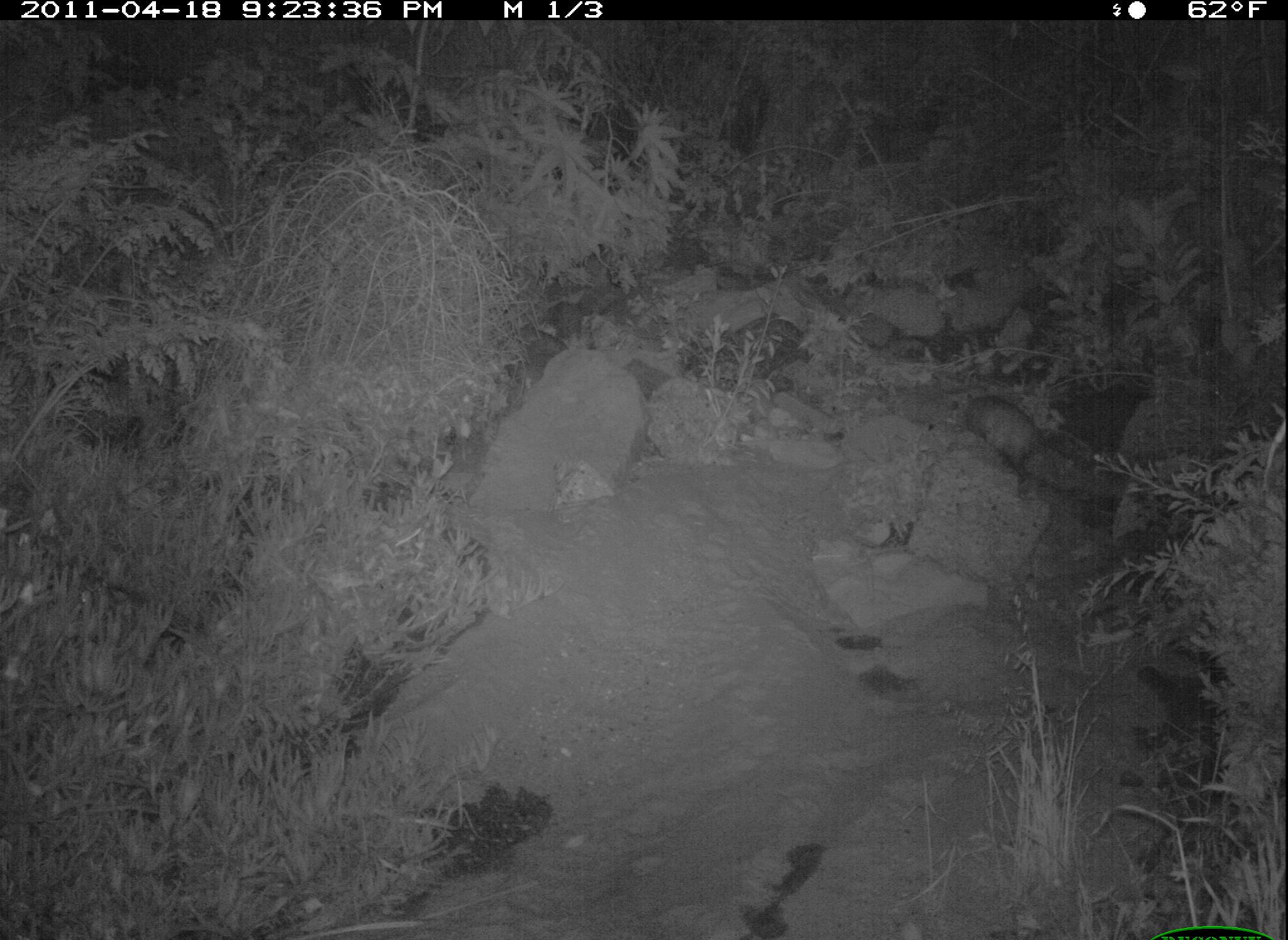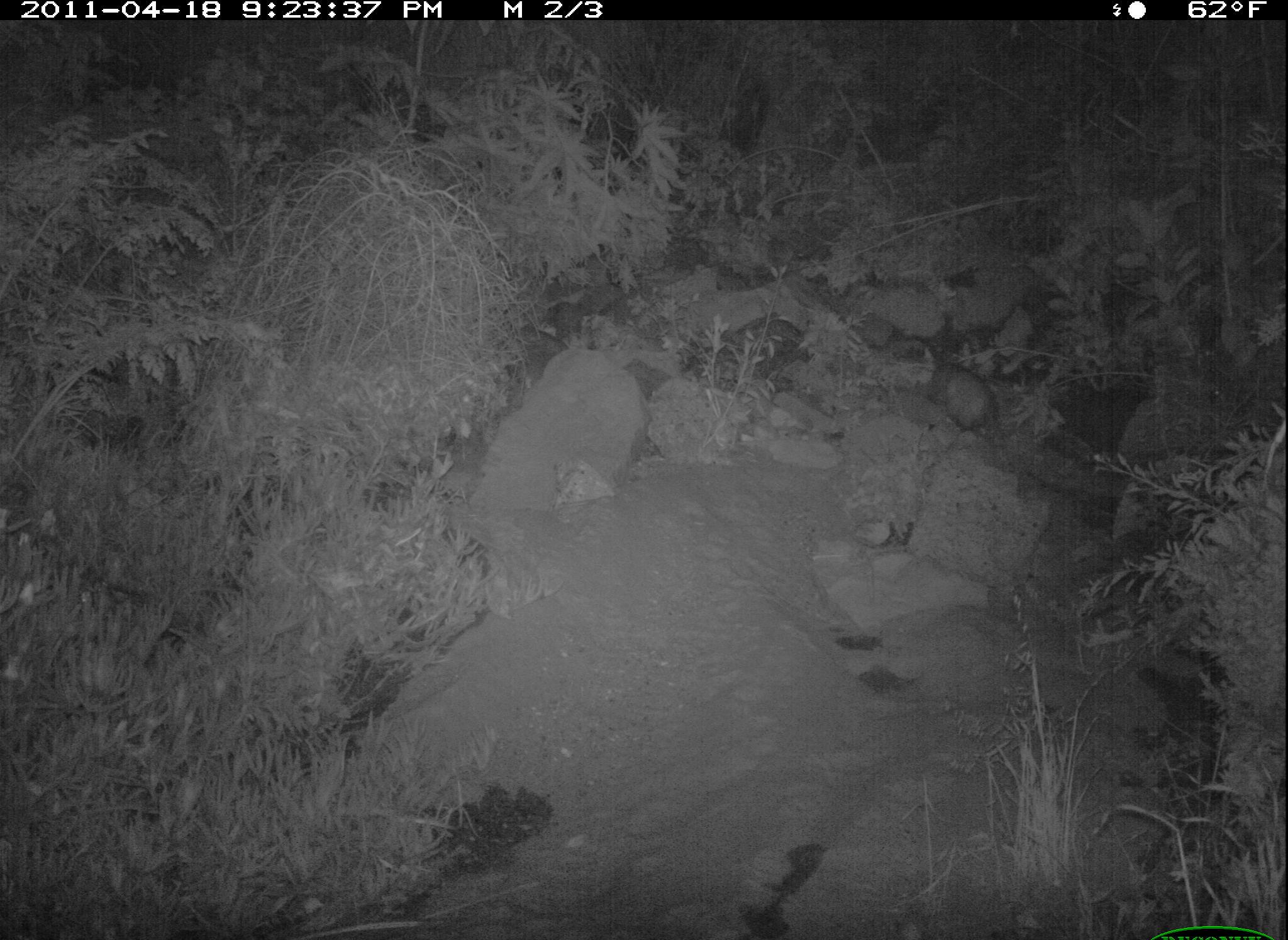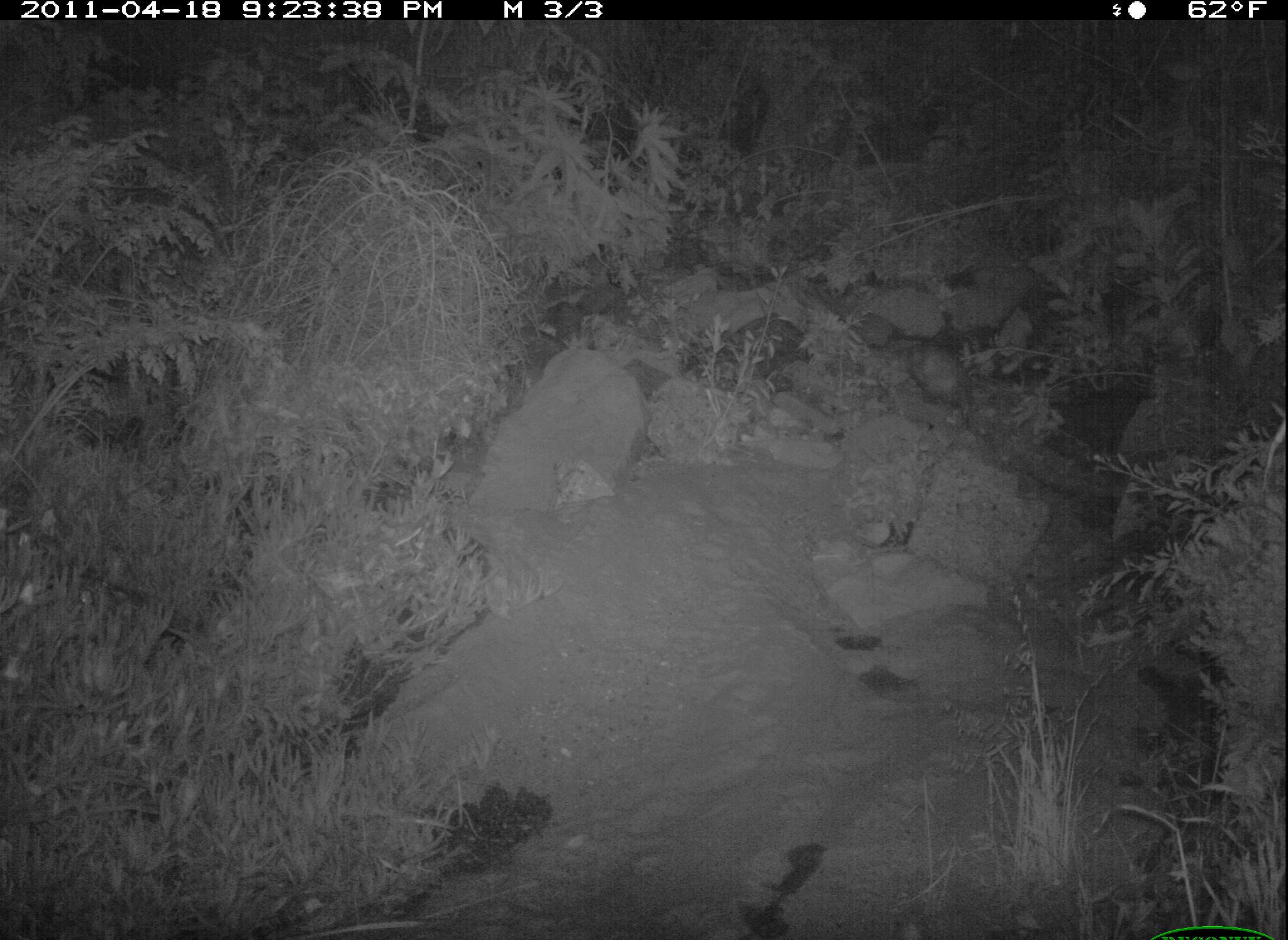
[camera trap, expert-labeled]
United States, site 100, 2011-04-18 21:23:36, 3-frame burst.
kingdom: Animalia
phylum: Chordata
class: Mammalia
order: Didelphimorphia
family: Didelphidae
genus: Didelphis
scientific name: Didelphis virginiana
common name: virginia opossum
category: opossum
Opossum (virginia opossum) (Didelphis virginiana).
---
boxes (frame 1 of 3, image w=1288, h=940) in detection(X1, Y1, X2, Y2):
opossum: detection(960, 375, 1098, 503)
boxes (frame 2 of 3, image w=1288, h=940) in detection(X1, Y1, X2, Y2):
opossum: detection(919, 339, 1033, 480)